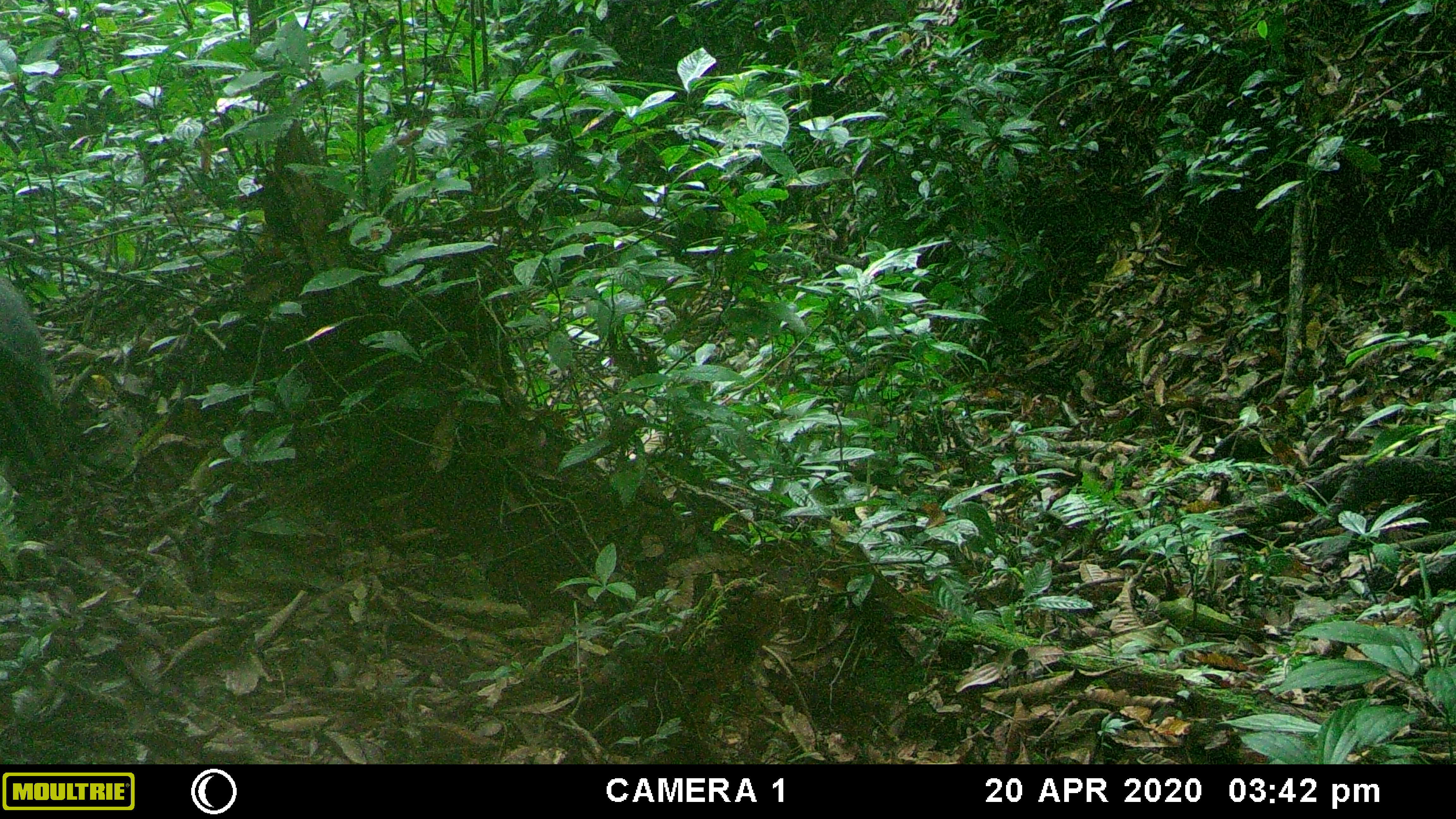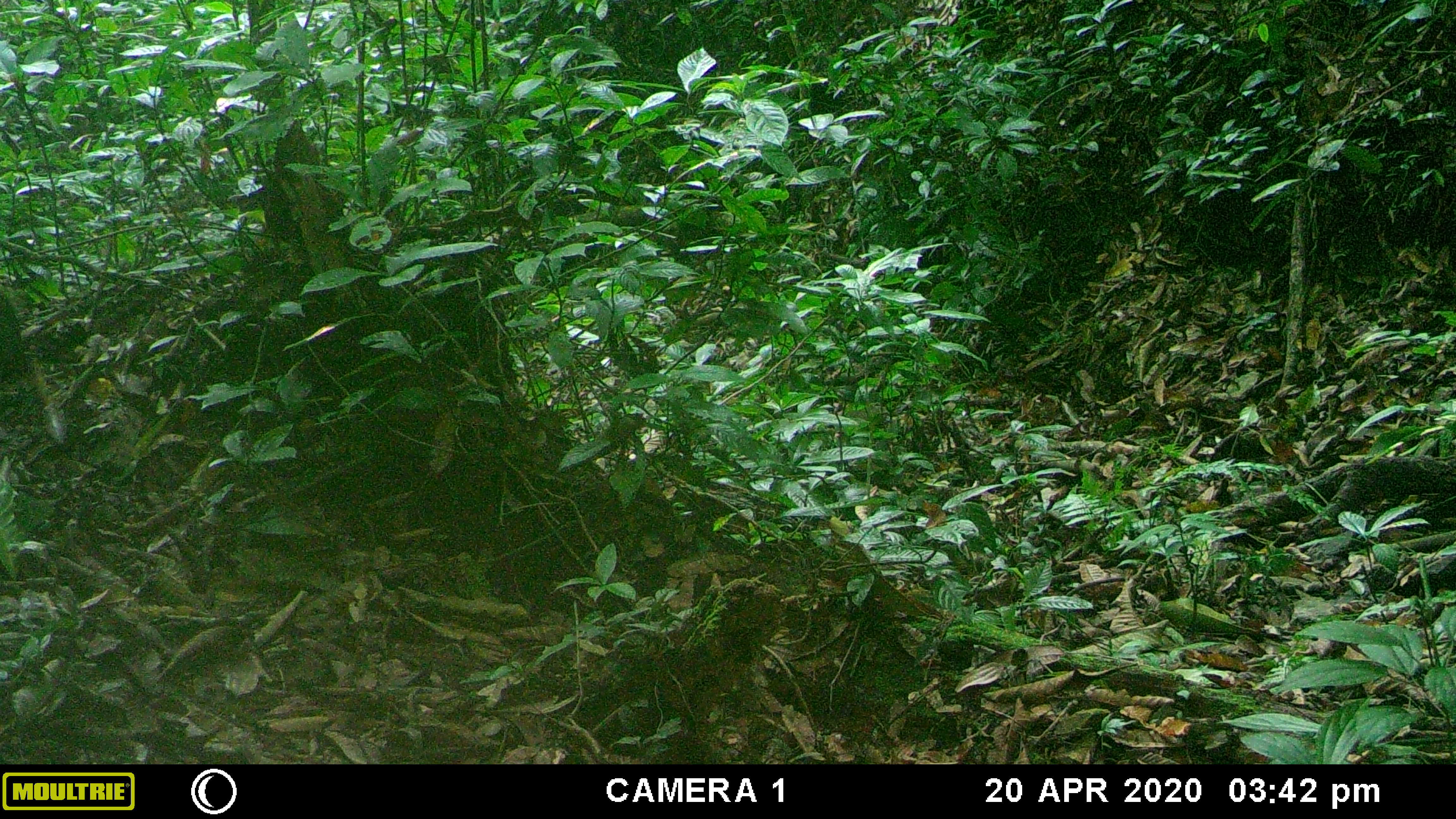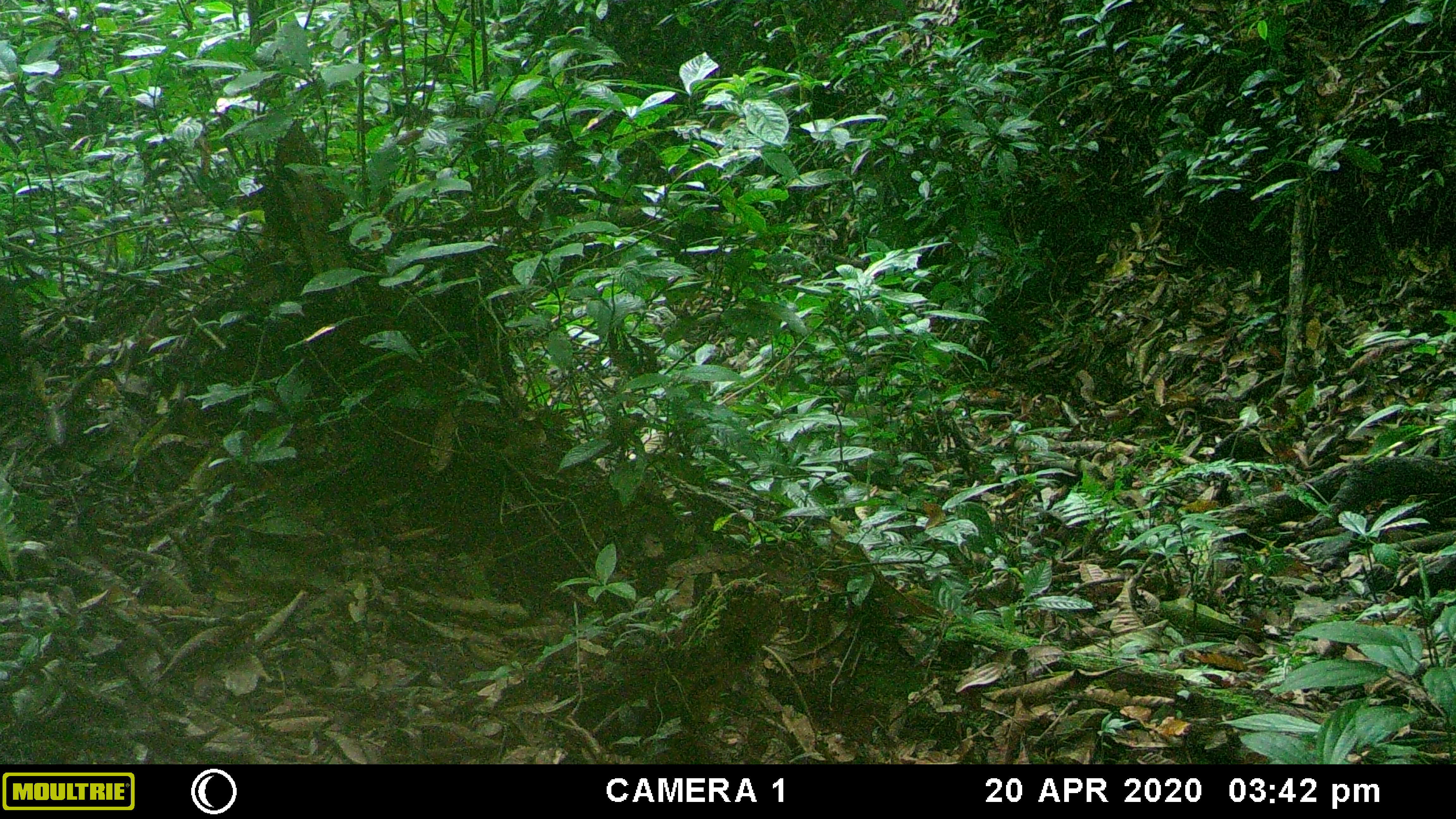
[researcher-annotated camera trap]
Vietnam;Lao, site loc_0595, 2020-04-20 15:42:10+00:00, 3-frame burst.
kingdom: Animalia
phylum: Chordata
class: Mammalia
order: Artiodactyla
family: Suidae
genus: Sus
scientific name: Sus scrofa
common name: eurasian wild pig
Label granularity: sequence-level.